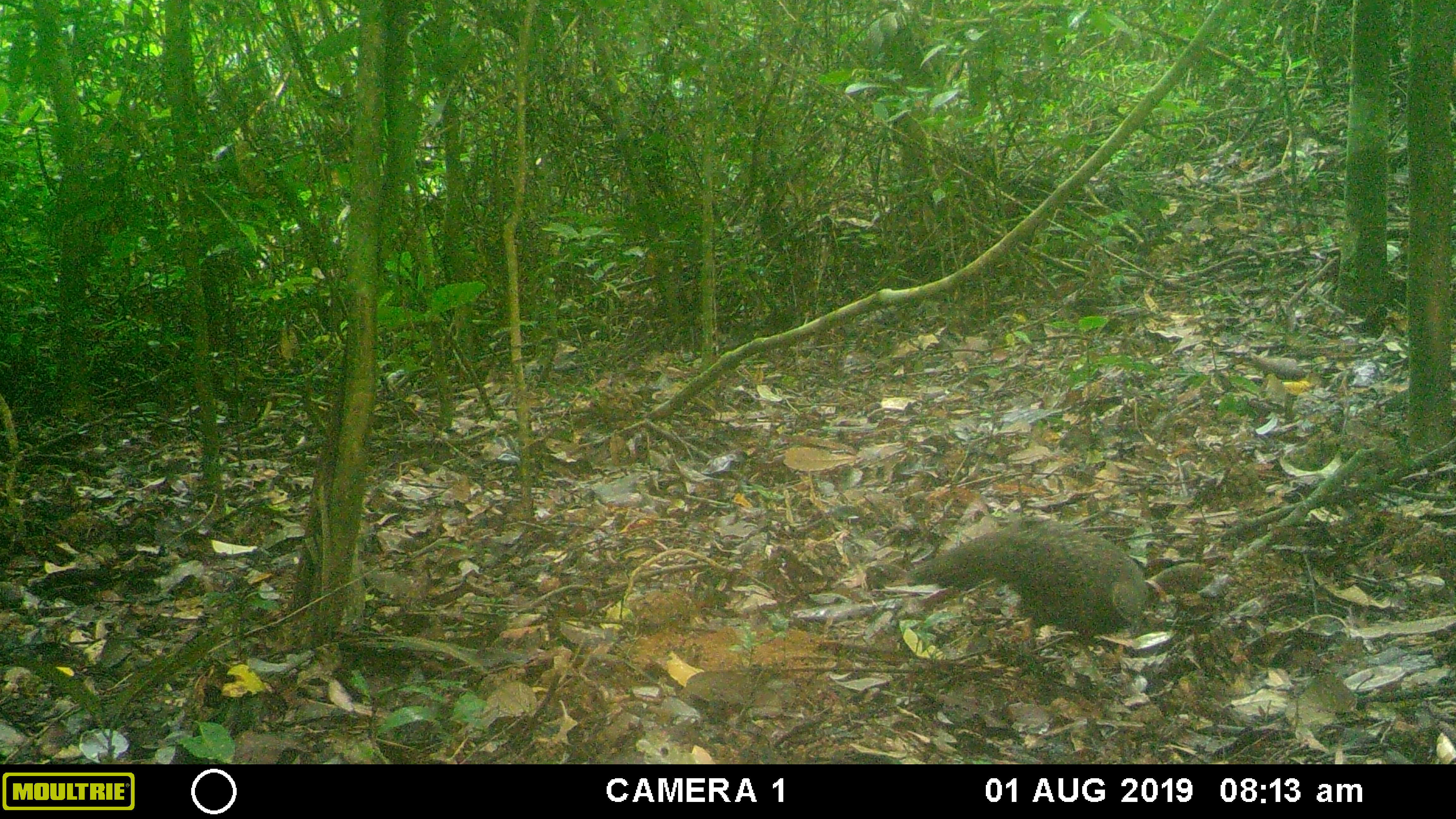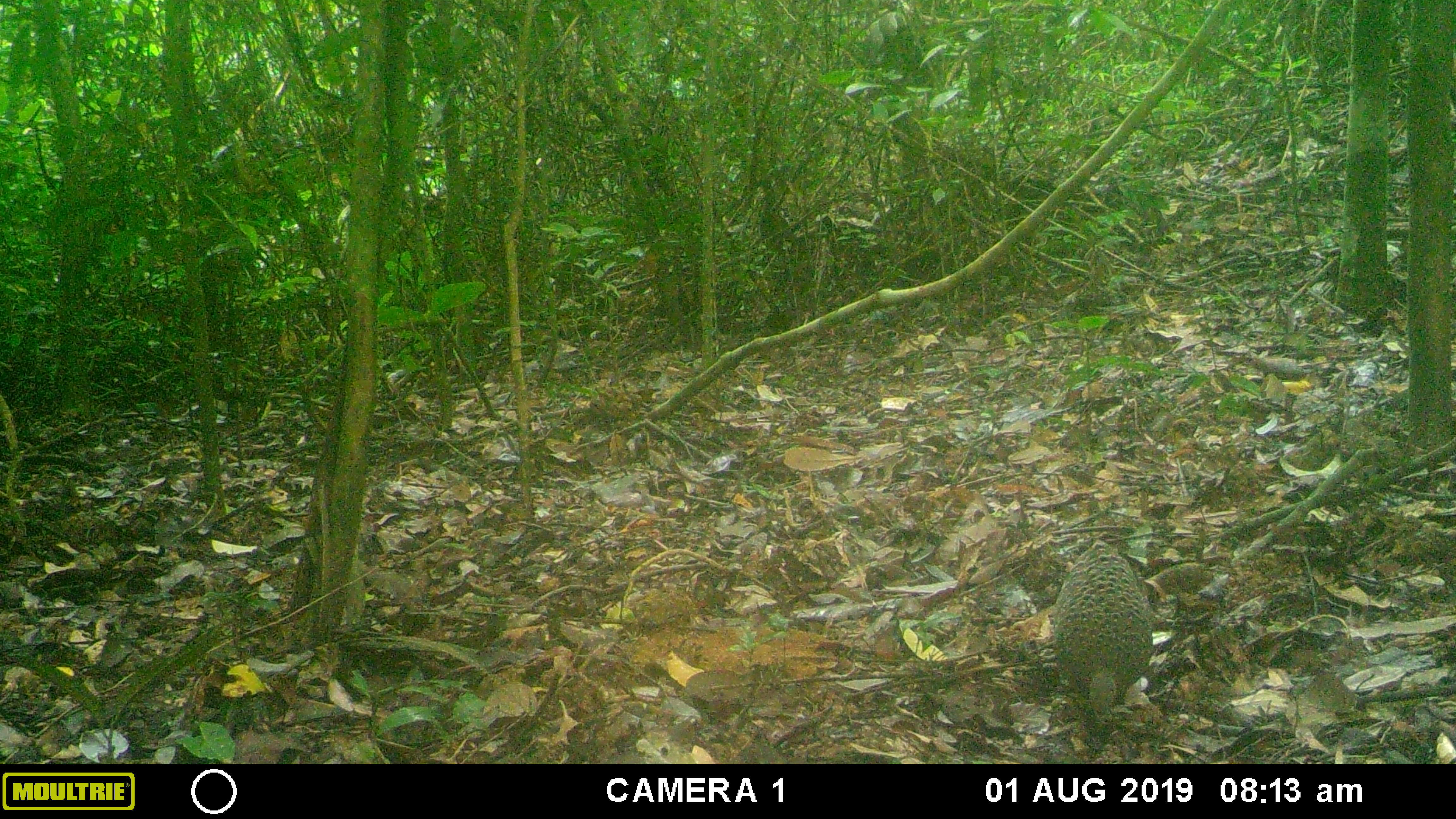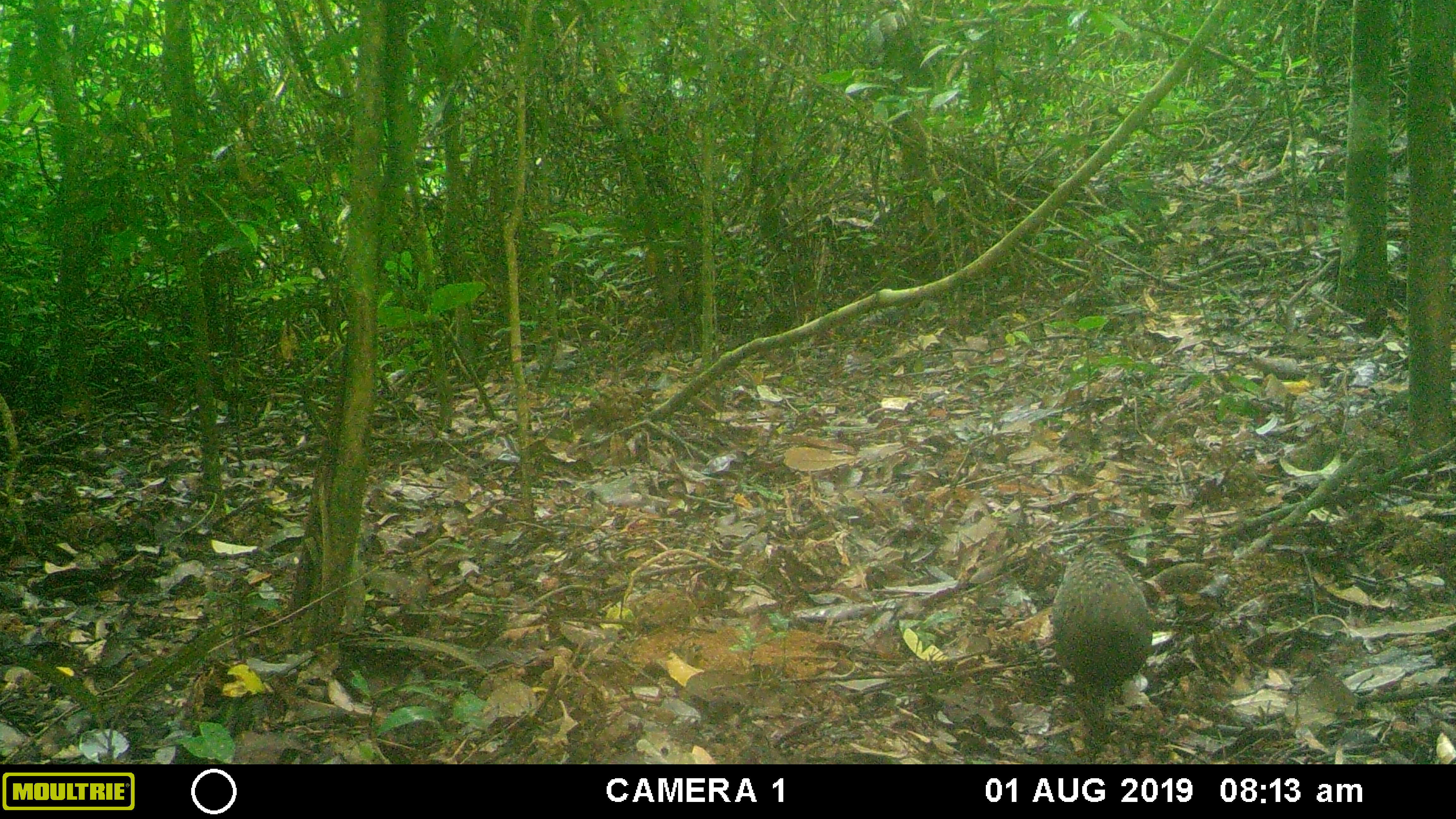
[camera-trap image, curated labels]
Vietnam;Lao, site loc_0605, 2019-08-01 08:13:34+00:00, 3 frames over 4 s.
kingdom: Animalia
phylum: Chordata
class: Aves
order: Galliformes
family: Phasianidae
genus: Polyplectron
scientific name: Polyplectron bicalcaratum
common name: gray peacock-pheasant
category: grey peacock pheasant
Grey peacock pheasant (gray peacock-pheasant) (Polyplectron bicalcaratum). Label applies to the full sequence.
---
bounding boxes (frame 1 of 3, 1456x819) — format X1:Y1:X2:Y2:
grey peacock pheasant: 905:520:1207:647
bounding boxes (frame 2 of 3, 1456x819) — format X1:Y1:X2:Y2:
grey peacock pheasant: 1049:538:1153:728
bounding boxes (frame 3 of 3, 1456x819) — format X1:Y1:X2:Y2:
grey peacock pheasant: 1051:540:1154:757